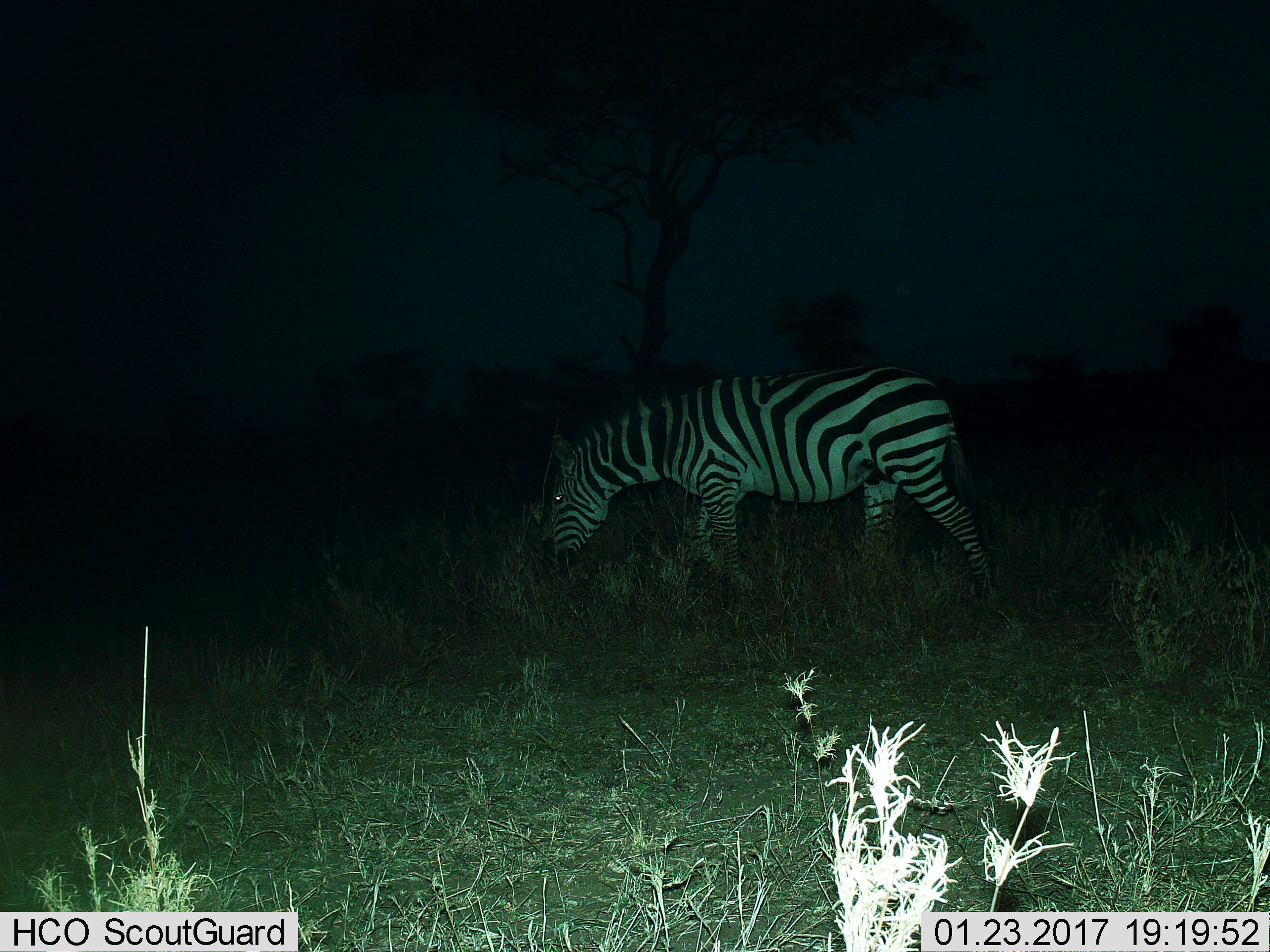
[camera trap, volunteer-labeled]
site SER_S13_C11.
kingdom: Animalia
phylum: Chordata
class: Mammalia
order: Perissodactyla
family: Equidae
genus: Equus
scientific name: Equus quagga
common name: plains zebra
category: zebraplains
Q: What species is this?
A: Zebraplains (plains zebra) (Equus quagga).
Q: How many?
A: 1.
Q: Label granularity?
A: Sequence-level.